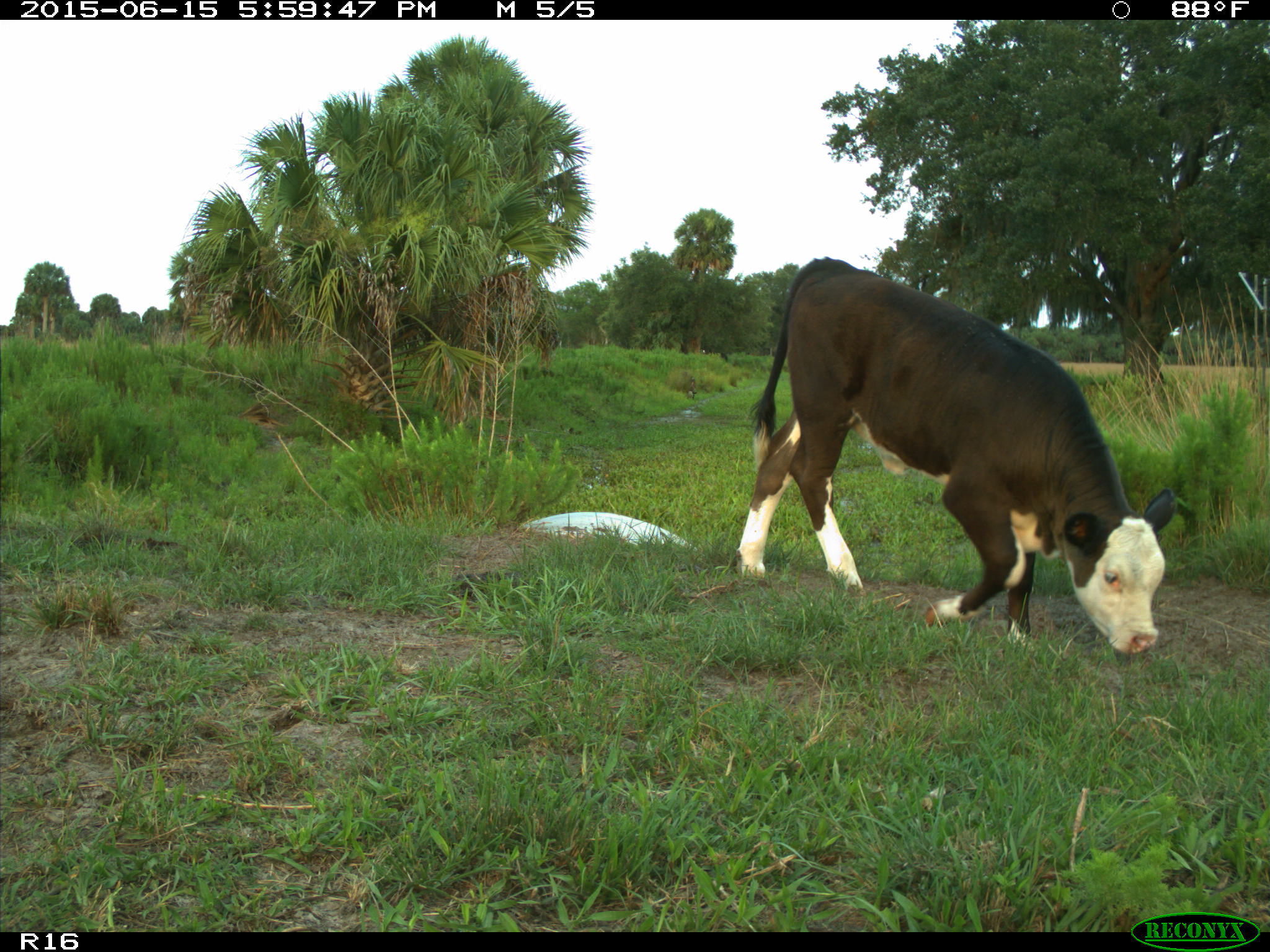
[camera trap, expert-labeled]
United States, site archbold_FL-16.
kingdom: Animalia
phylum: Chordata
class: Mammalia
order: Artiodactyla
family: Bovidae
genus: Bos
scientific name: Bos taurus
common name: domestic cow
Bos taurus (domestic cow).